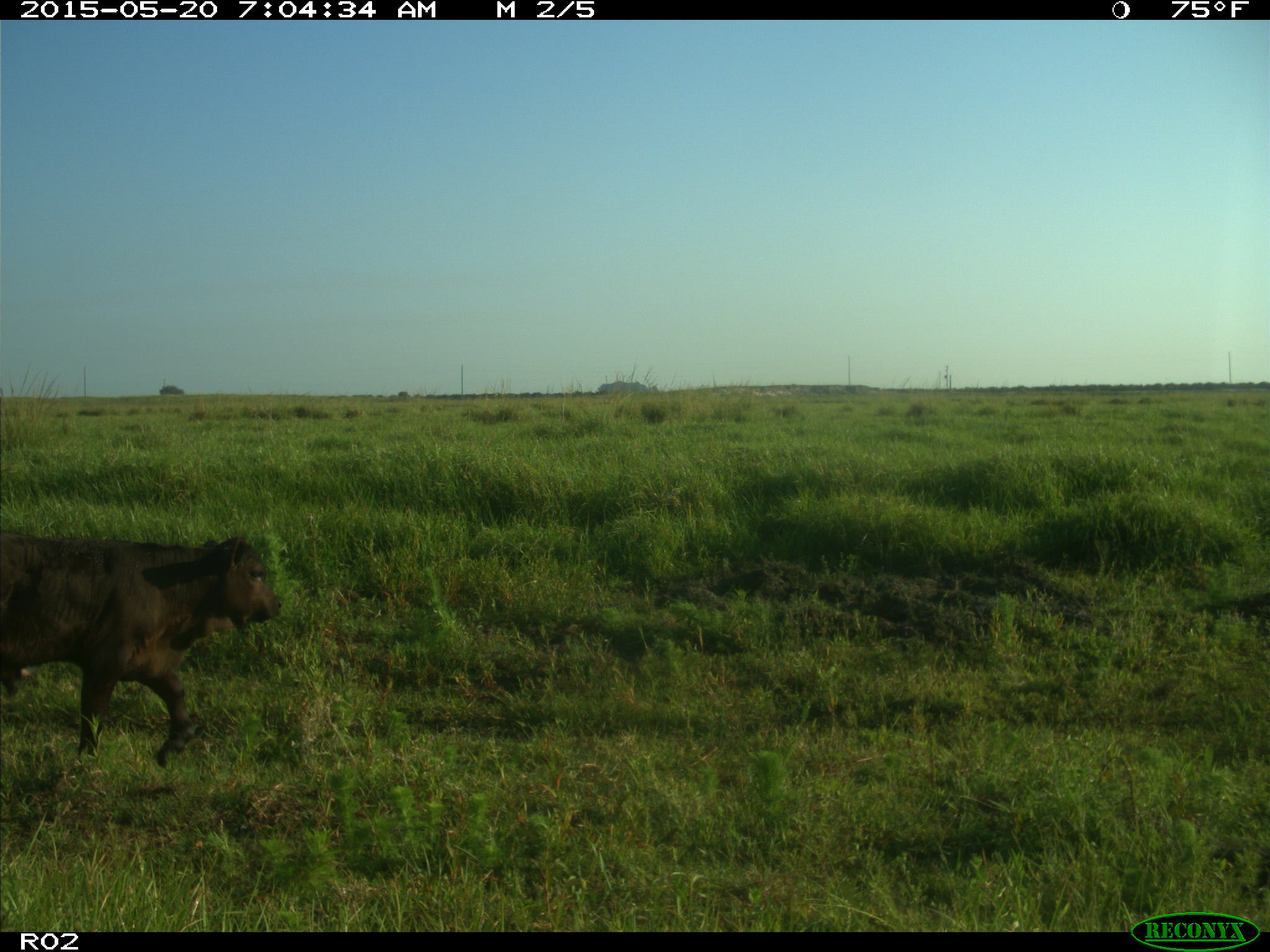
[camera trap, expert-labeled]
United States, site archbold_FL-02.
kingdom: Animalia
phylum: Chordata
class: Mammalia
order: Artiodactyla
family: Bovidae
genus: Bos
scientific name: Bos taurus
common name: domestic cow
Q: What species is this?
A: Bos taurus (domestic cow).